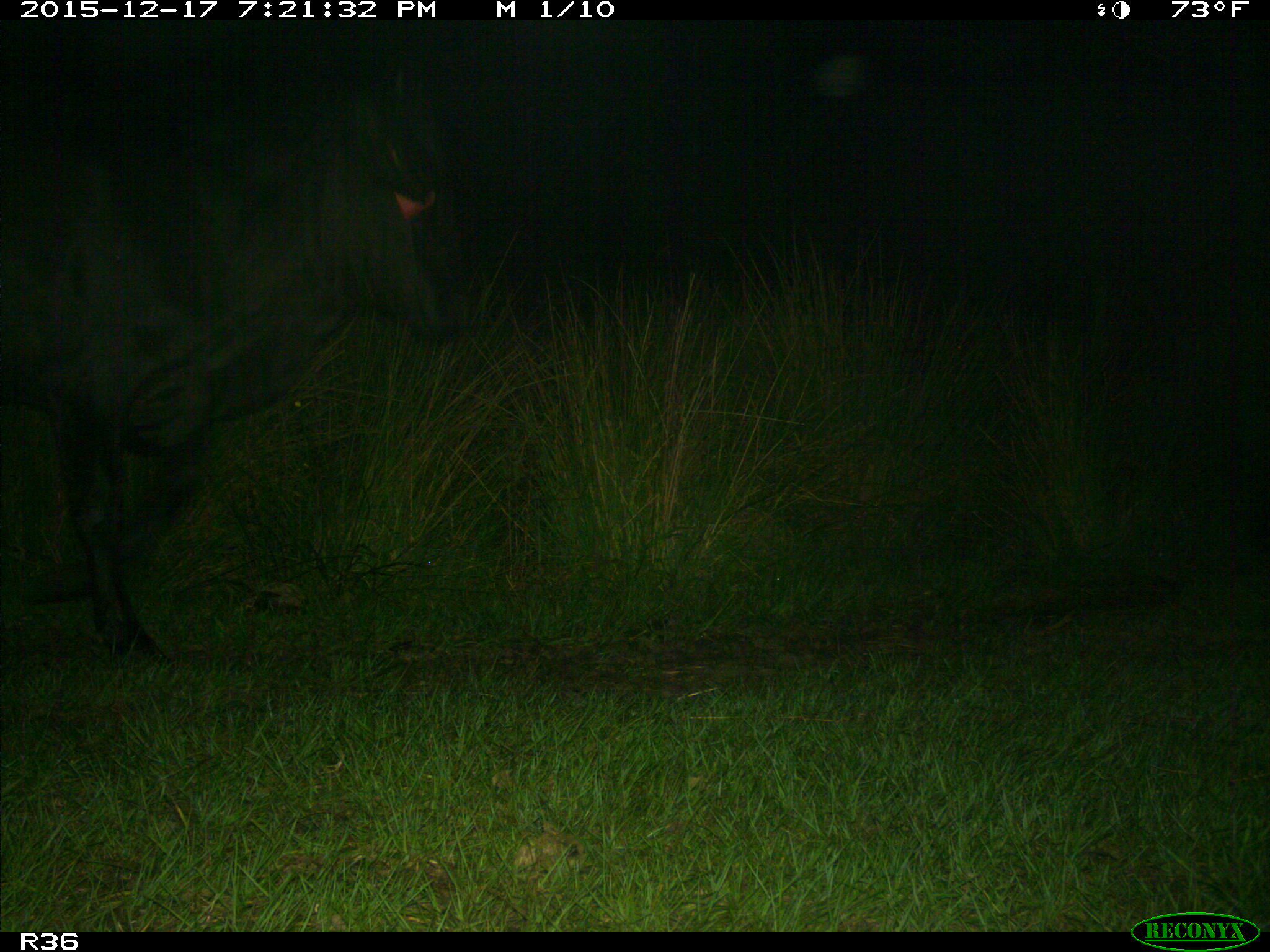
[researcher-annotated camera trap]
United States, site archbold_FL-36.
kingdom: Animalia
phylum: Chordata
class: Mammalia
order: Artiodactyla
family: Bovidae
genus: Bos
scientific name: Bos taurus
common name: domestic cow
Bos taurus (domestic cow).